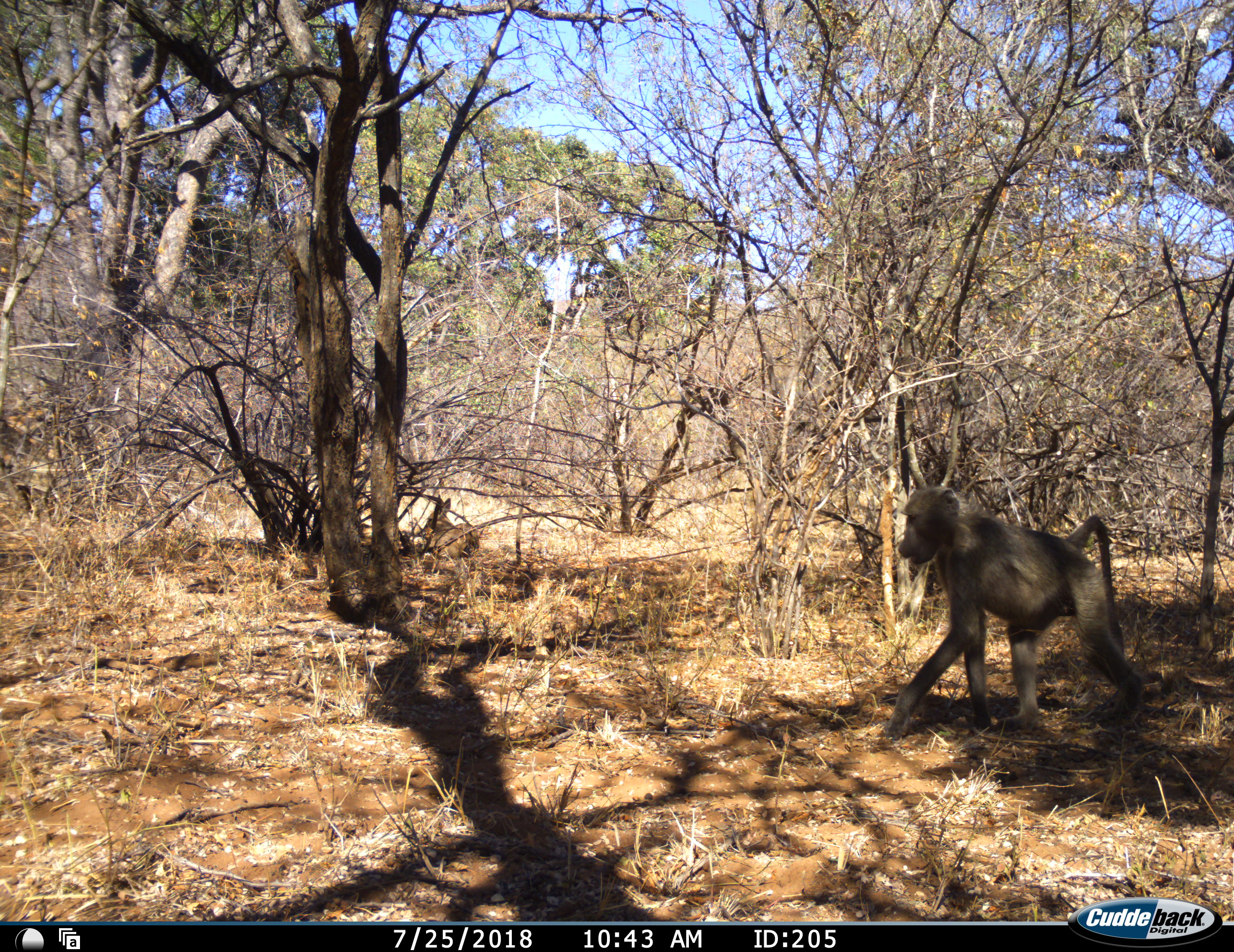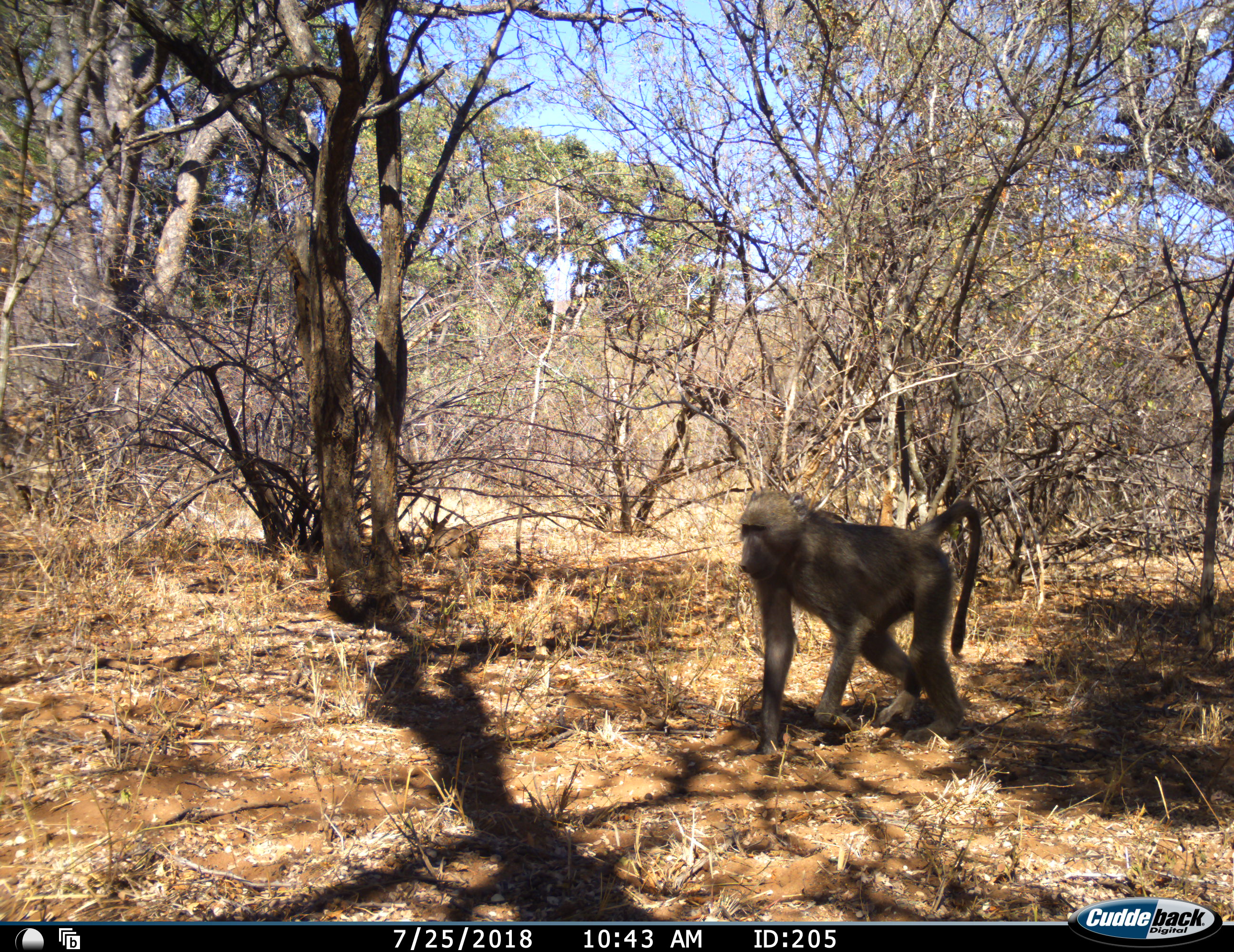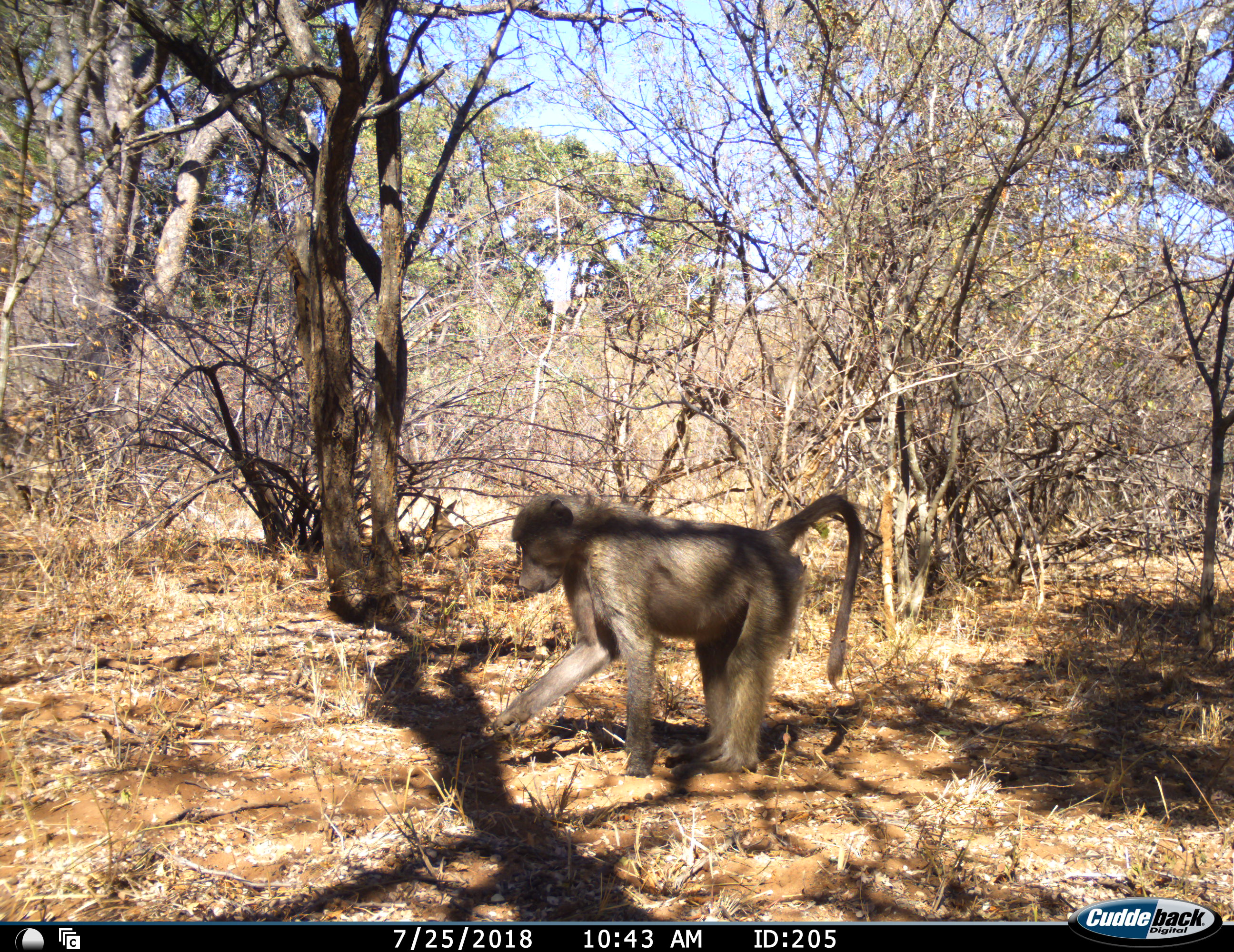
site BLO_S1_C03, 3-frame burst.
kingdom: Animalia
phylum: Chordata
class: Mammalia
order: Primates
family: Cercopithecidae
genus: Papio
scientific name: Papio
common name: baboon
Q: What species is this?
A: Baboon (Papio).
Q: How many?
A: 1.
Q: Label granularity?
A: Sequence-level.